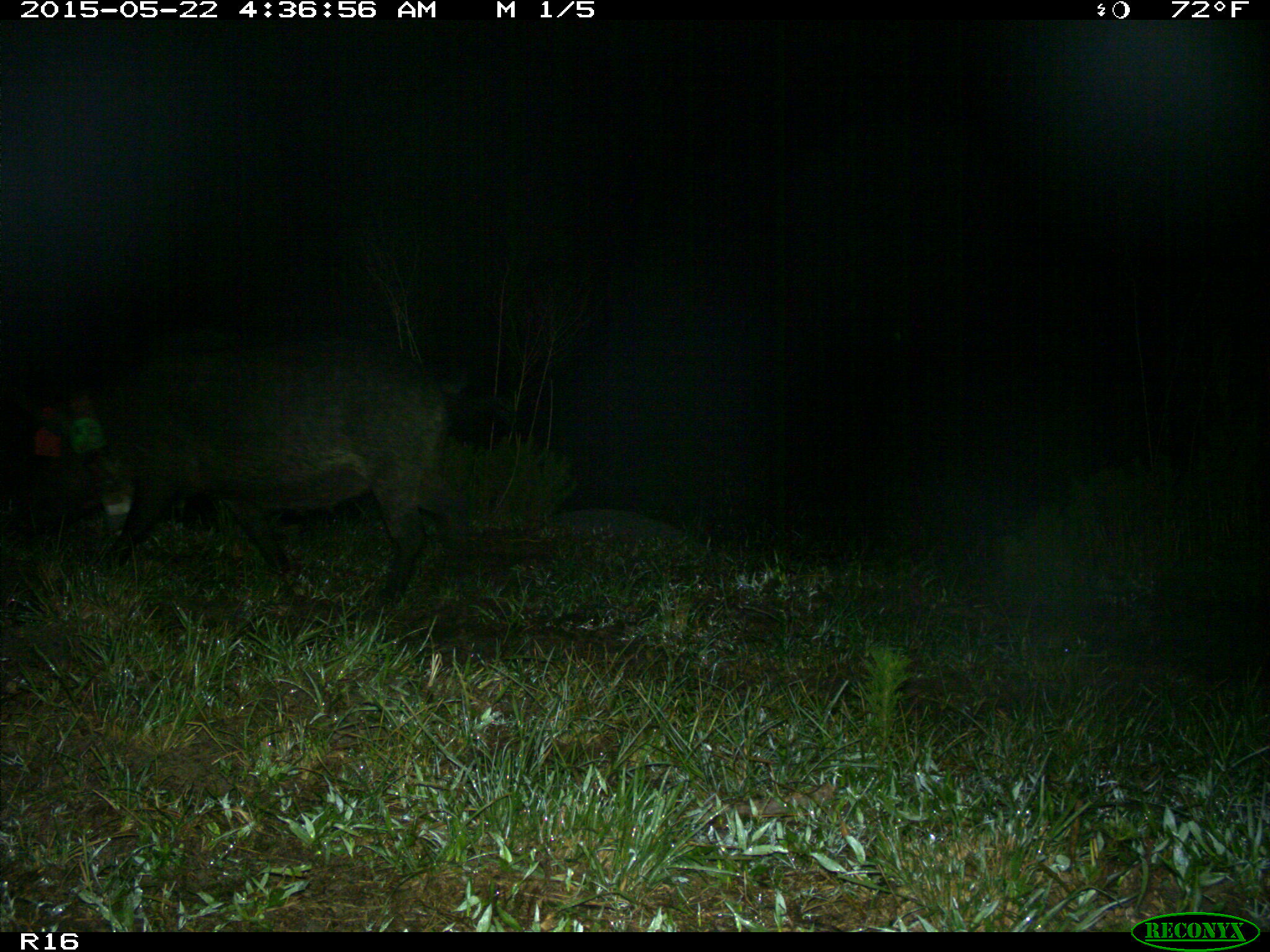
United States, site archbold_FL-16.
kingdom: Animalia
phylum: Chordata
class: Mammalia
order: Artiodactyla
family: Suidae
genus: Sus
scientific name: Sus scrofa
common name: wild boar